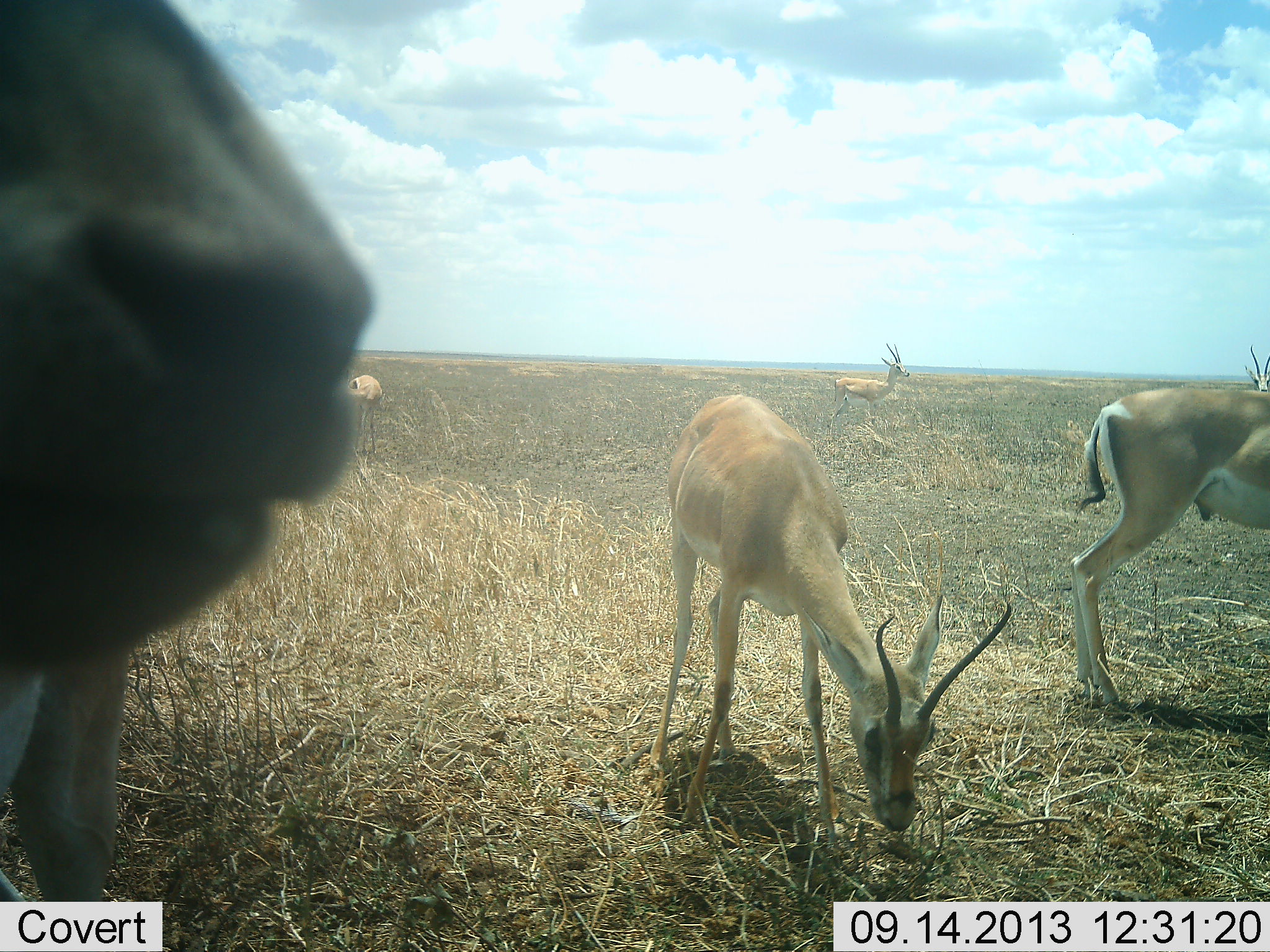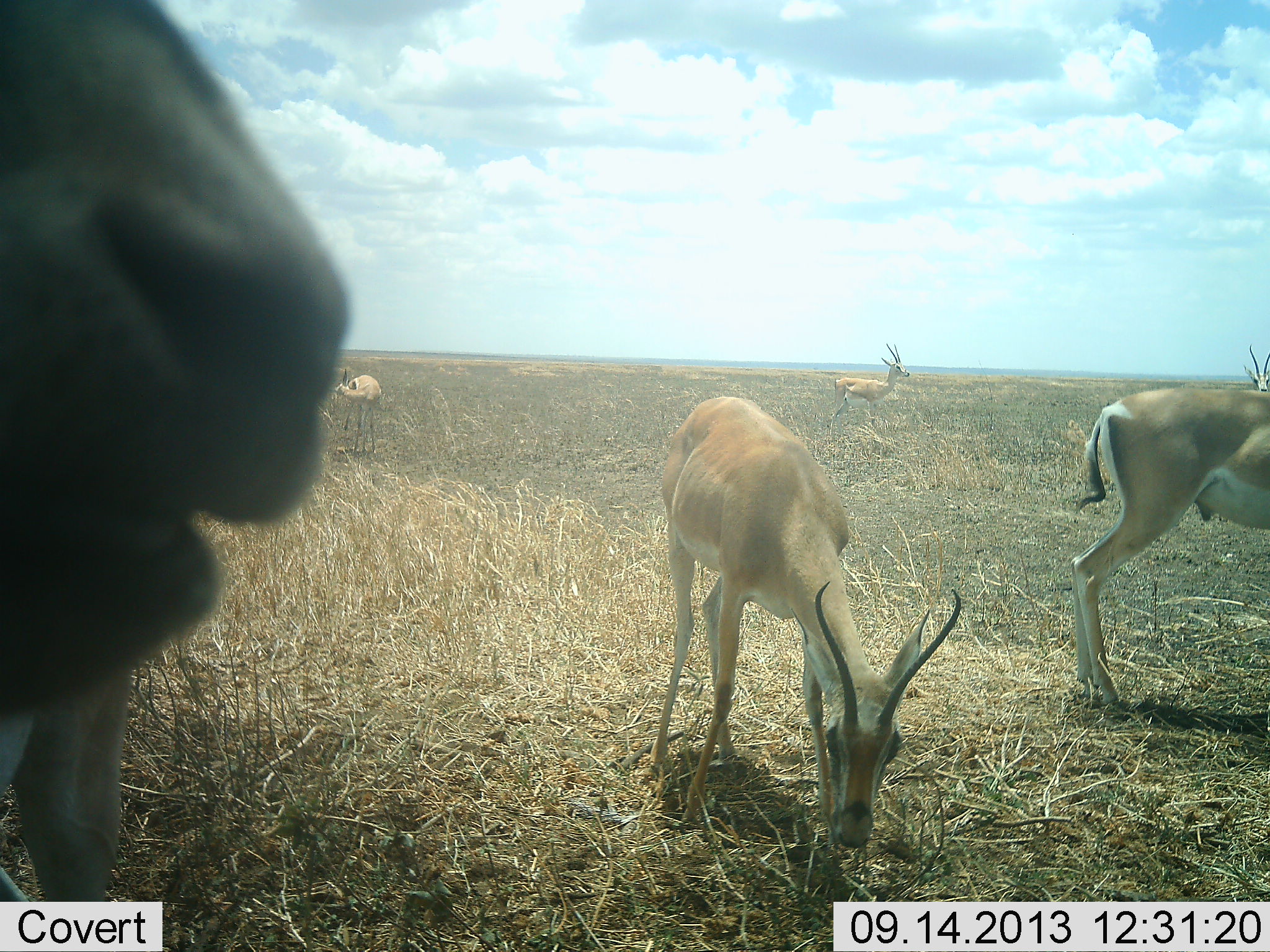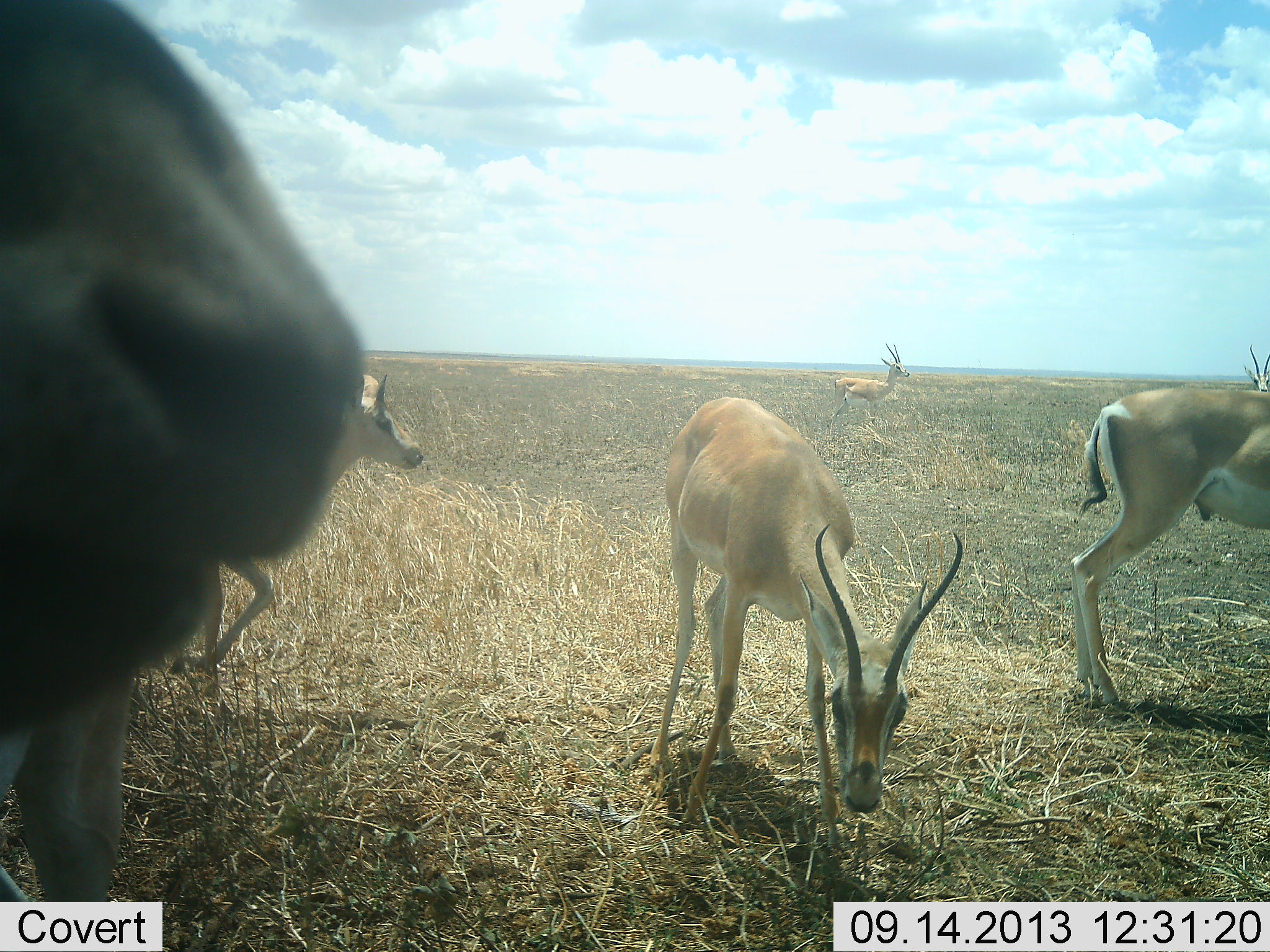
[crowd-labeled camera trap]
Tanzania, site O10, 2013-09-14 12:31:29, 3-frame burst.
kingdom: Animalia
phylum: Chordata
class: Mammalia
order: Artiodactyla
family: Bovidae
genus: Nanger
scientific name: Nanger granti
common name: grant's gazelle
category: gazellegrants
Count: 6.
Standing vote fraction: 68%.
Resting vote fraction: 4%.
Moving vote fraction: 32%.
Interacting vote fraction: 4%.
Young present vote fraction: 0%.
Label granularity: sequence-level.